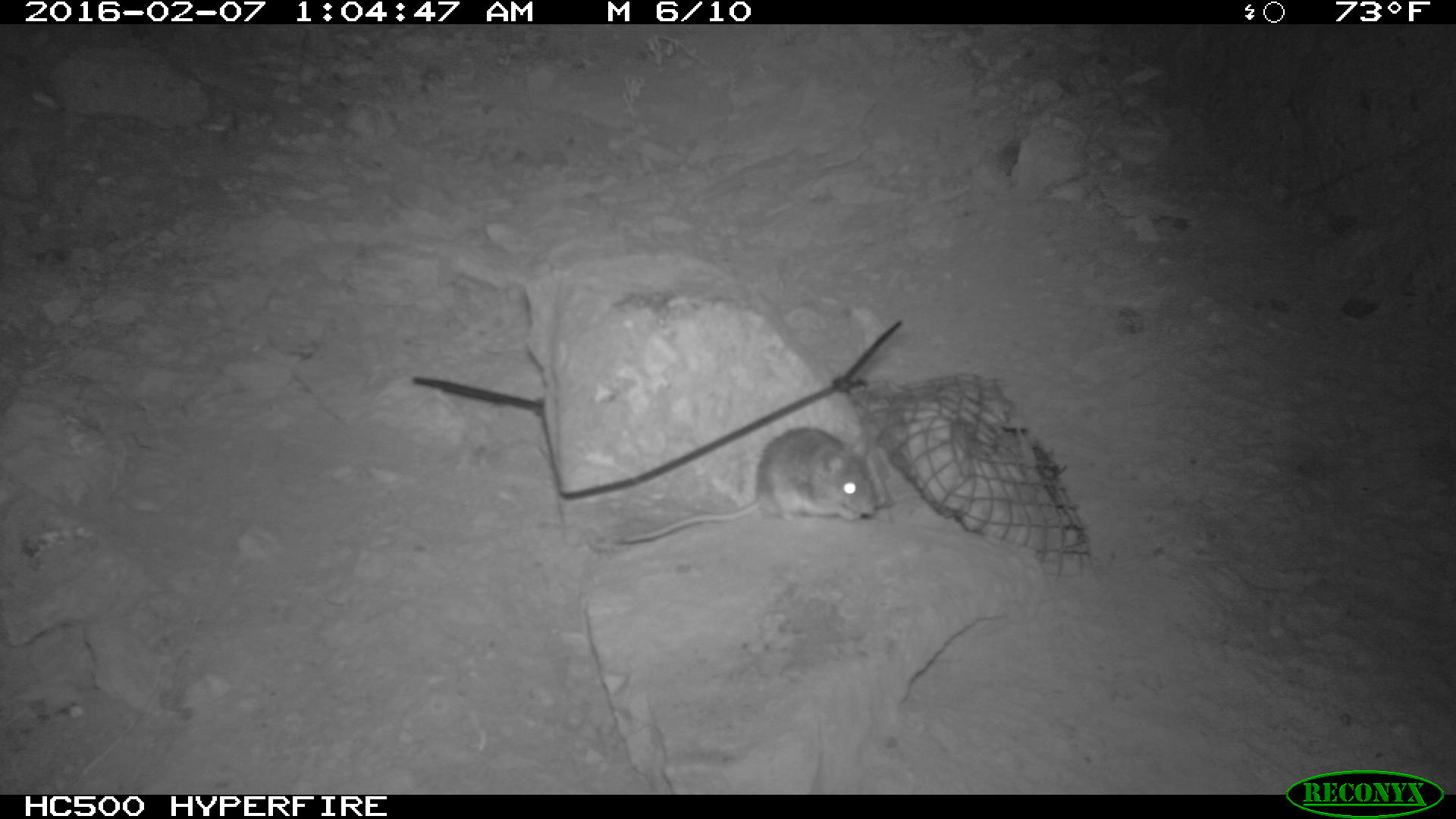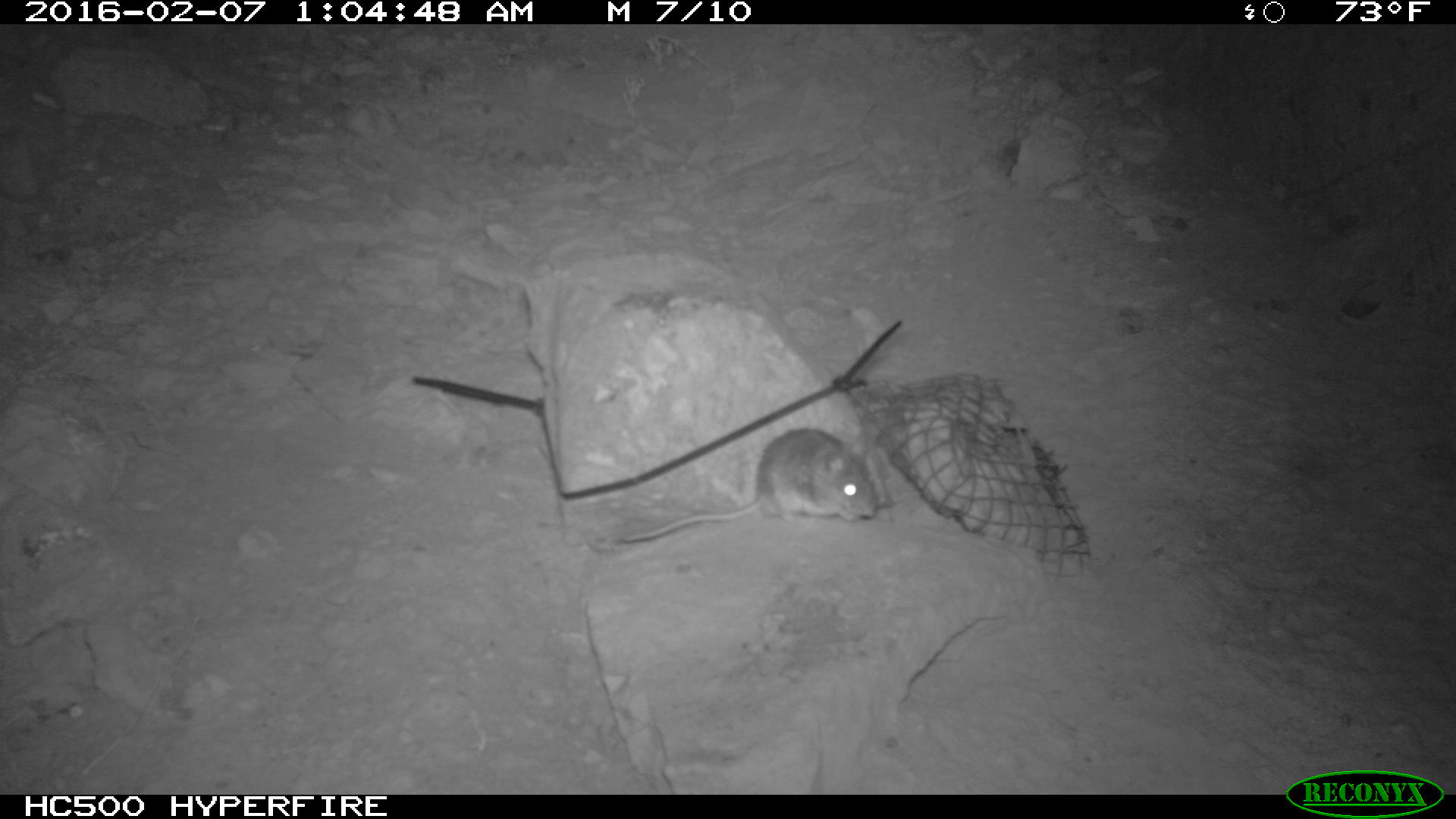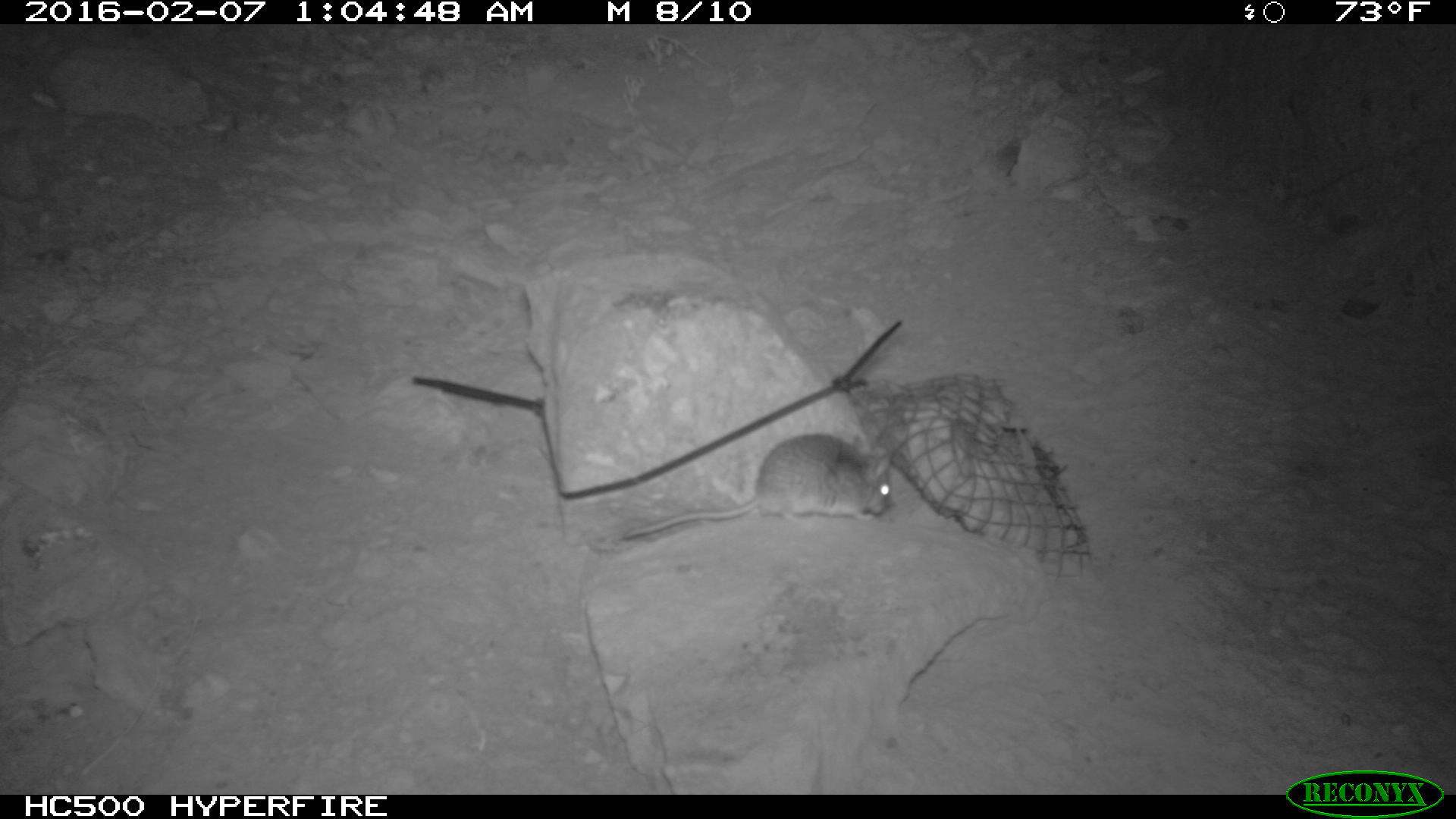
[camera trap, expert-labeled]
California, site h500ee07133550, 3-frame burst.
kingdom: Animalia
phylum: Chordata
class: Mammalia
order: Rodentia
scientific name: Rodentia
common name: rodent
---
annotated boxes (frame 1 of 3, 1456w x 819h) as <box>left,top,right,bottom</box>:
rodent: <box>613,425,881,548</box>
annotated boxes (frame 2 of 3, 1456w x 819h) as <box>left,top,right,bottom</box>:
rodent: <box>617,426,879,544</box>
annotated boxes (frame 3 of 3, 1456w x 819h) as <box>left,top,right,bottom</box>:
rodent: <box>617,425,895,550</box>